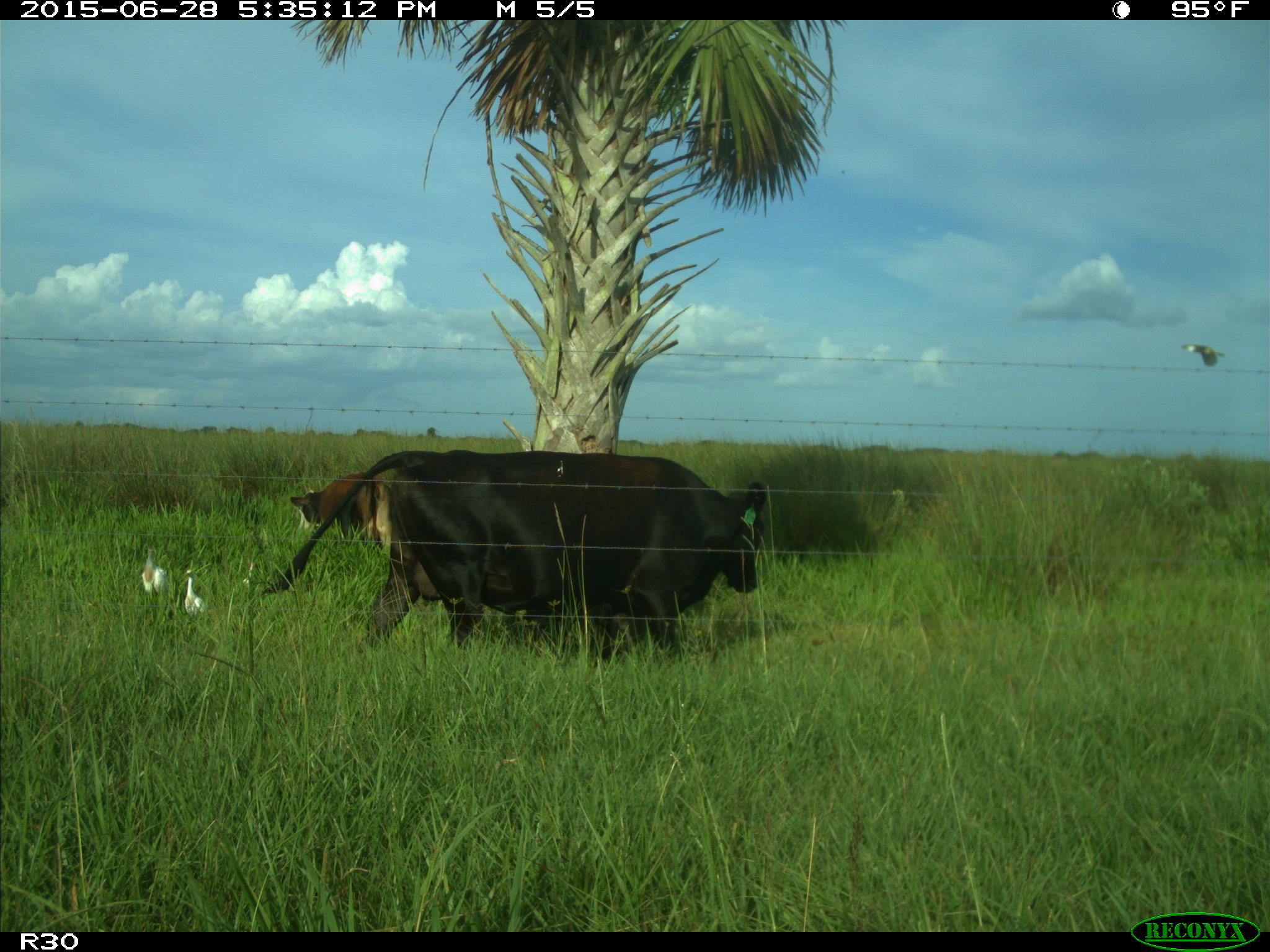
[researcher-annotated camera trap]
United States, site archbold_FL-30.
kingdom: Animalia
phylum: Chordata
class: Mammalia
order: Artiodactyla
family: Bovidae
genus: Bos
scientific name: Bos taurus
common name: domestic cow